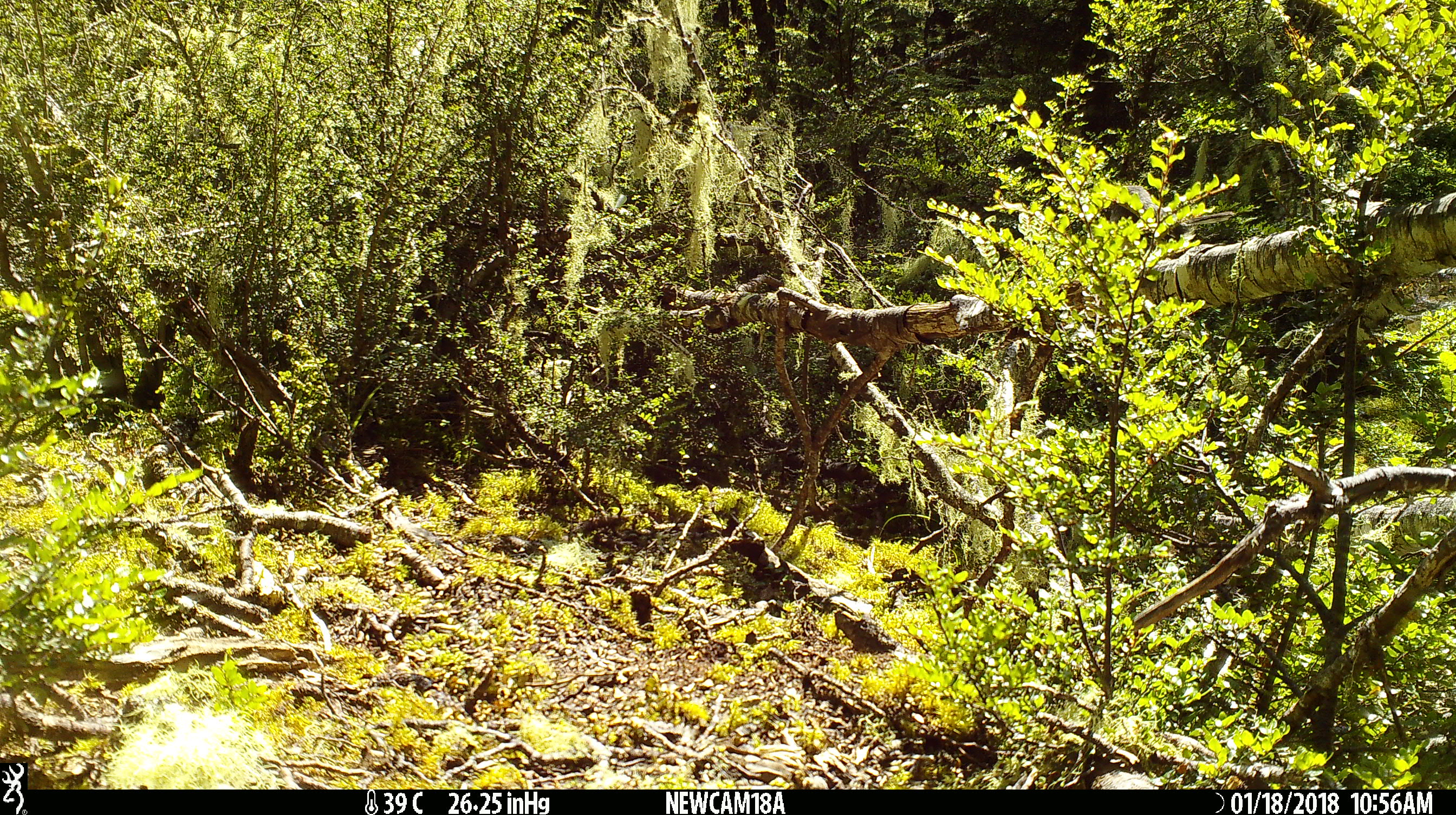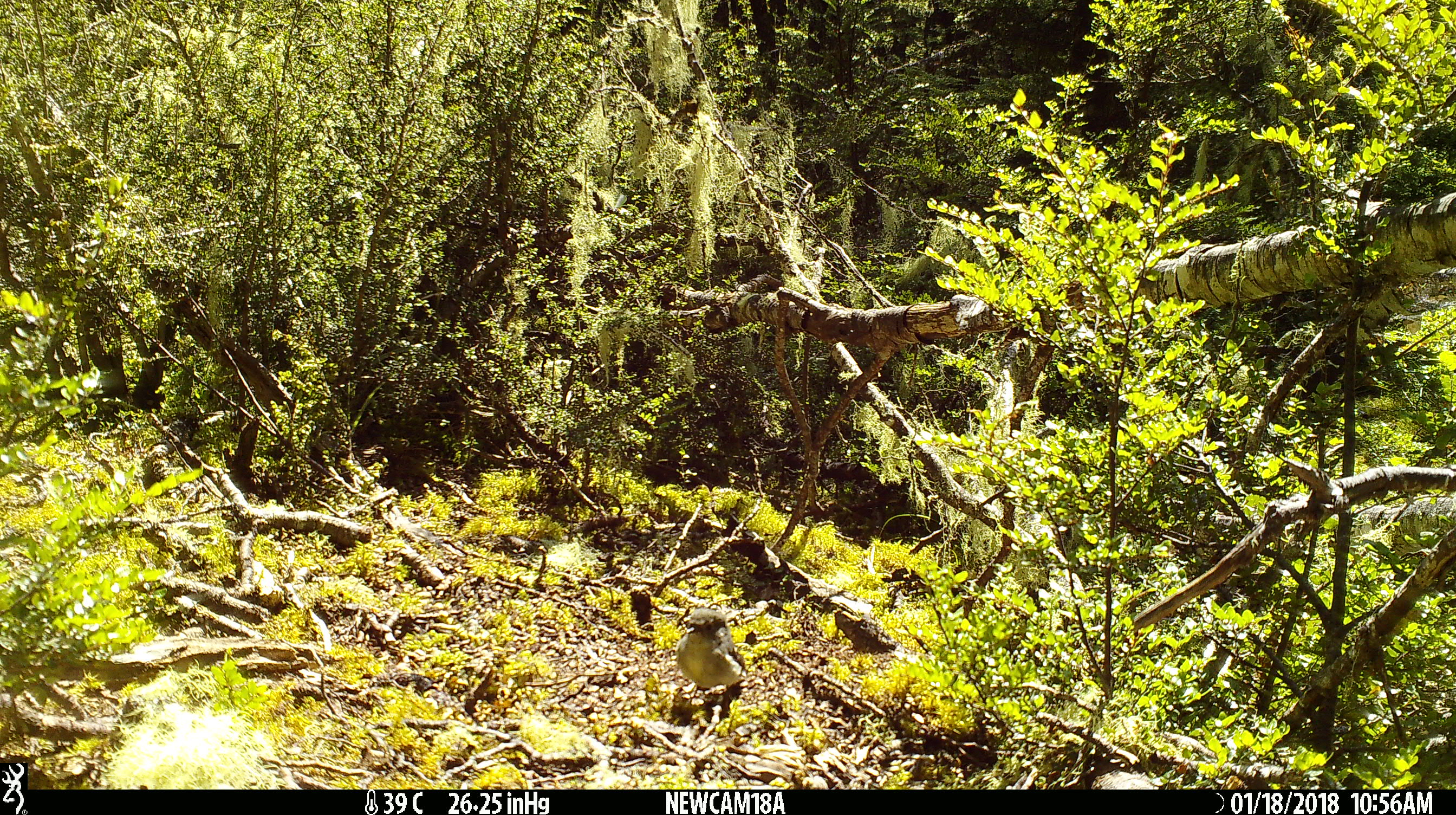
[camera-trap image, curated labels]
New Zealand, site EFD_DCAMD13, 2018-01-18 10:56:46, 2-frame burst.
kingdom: Animalia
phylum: Chordata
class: Aves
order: Passeriformes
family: Petroicidae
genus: Petroica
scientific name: Petroica macrocephala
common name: tomtit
Tomtit (Petroica macrocephala).